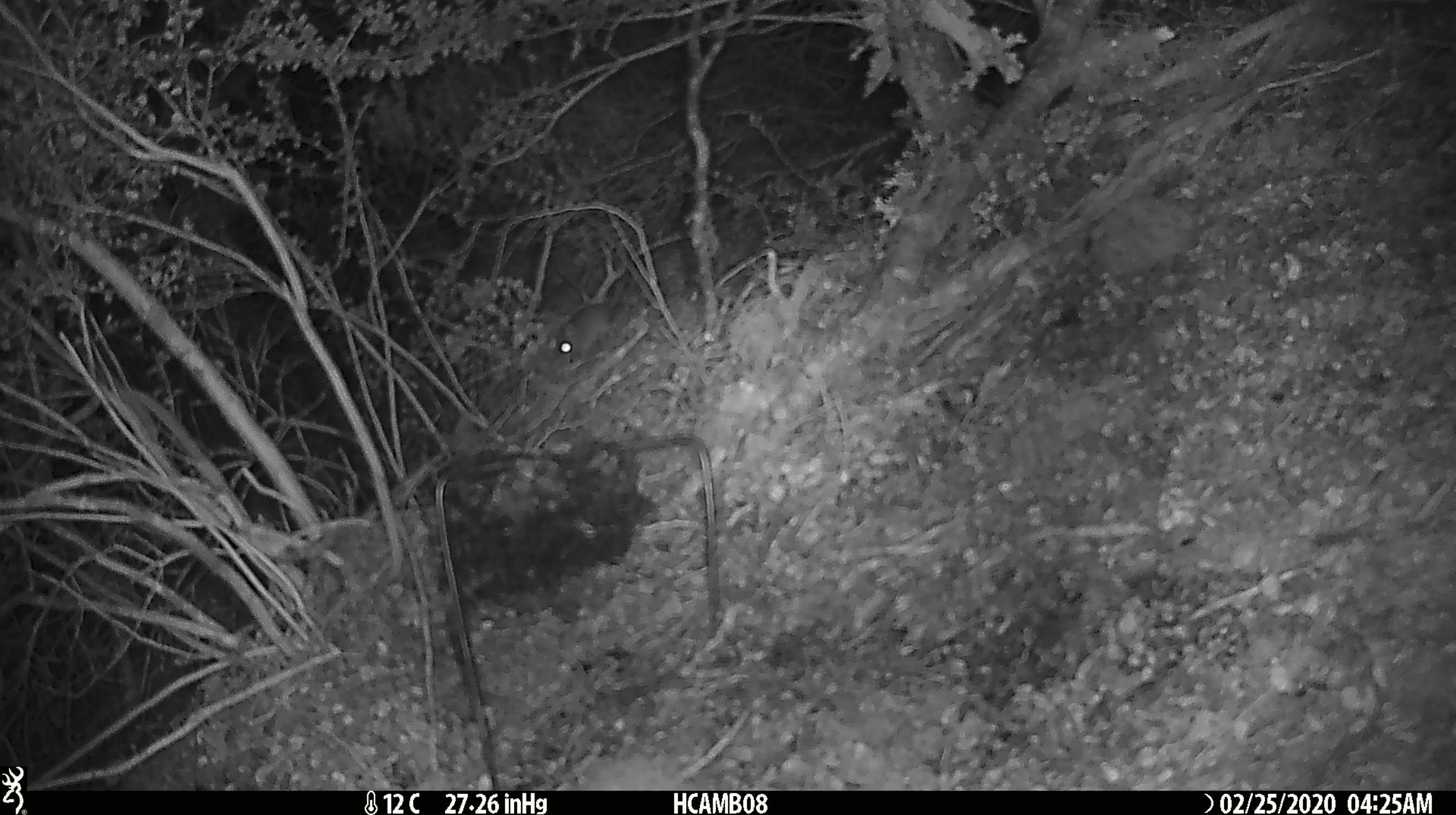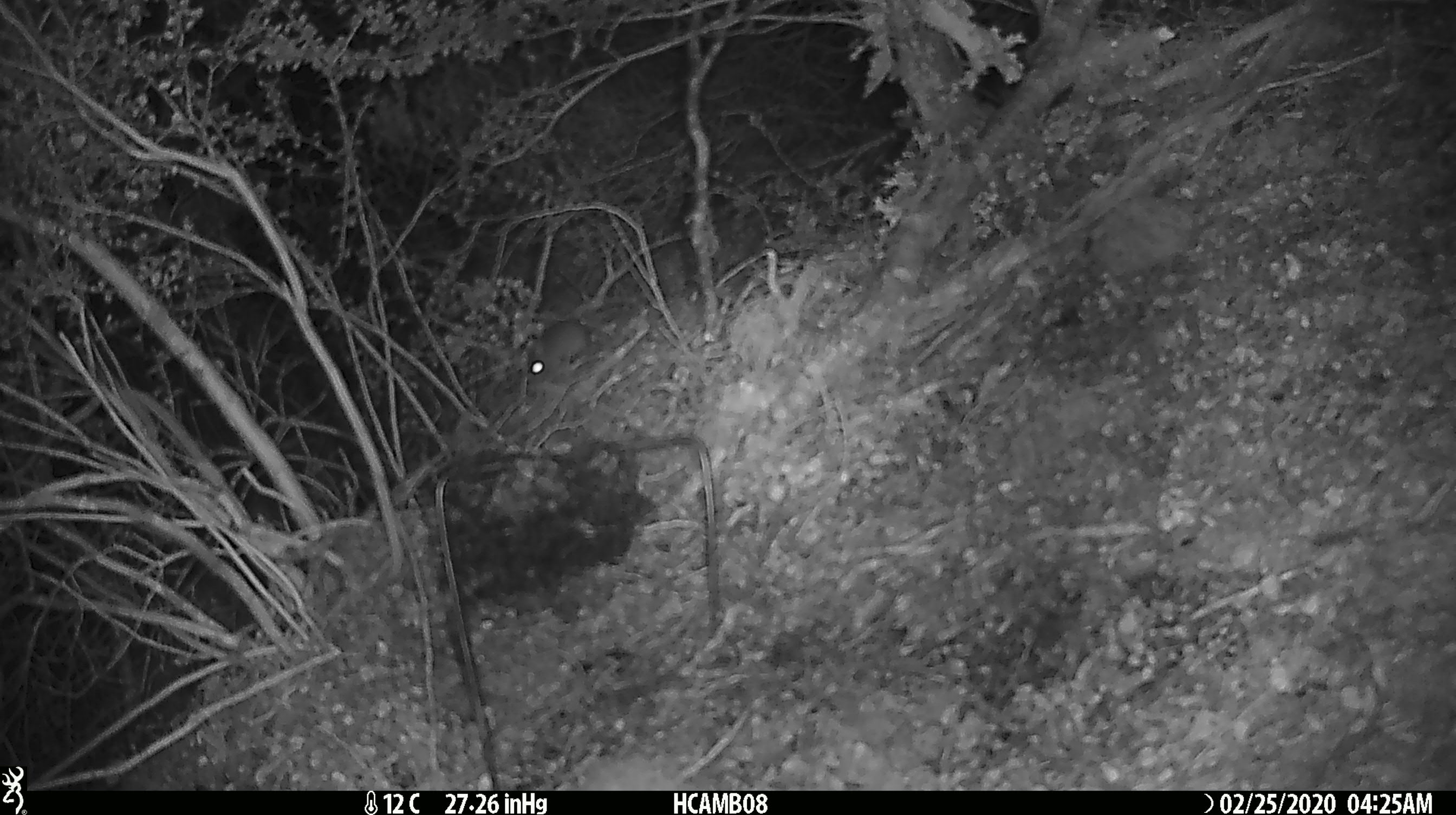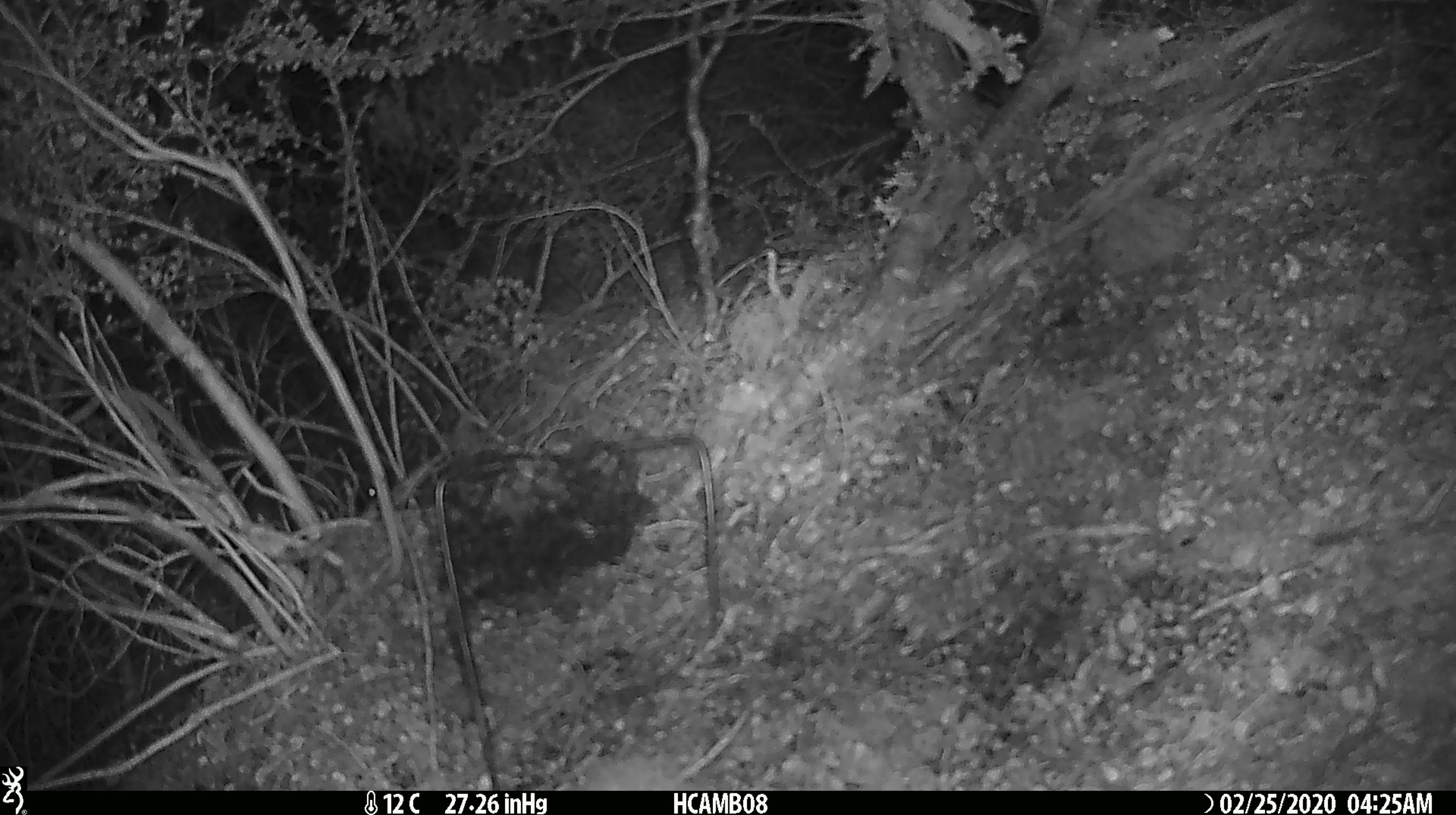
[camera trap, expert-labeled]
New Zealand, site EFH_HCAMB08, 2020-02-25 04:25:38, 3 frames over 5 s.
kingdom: Animalia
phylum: Chordata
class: Mammalia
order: Rodentia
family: Muridae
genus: Mus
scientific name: Mus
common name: mouse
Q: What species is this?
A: Mouse (Mus).